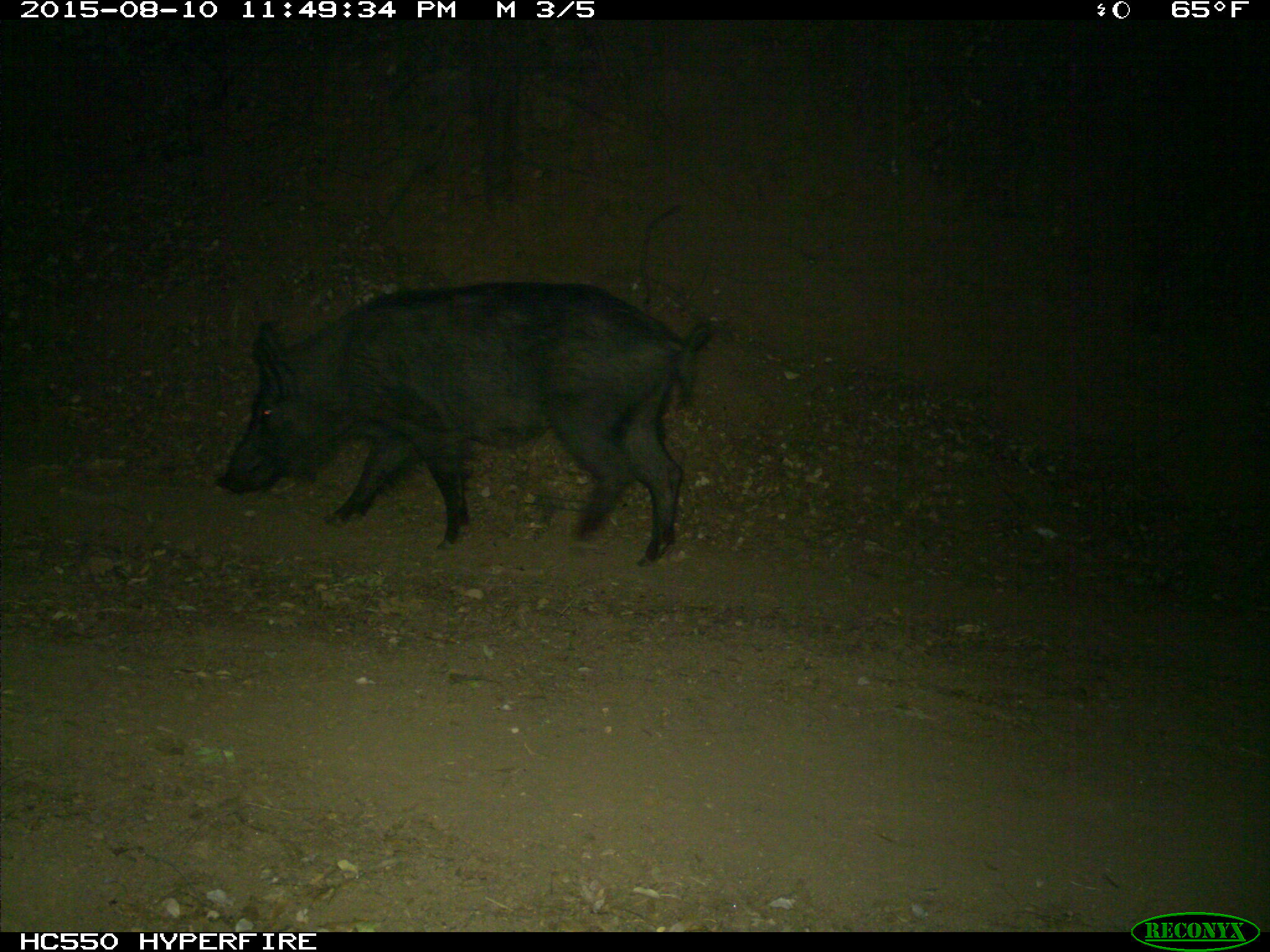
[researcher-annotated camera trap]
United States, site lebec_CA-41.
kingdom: Animalia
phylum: Chordata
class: Mammalia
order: Artiodactyla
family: Suidae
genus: Sus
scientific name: Sus scrofa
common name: wild boar